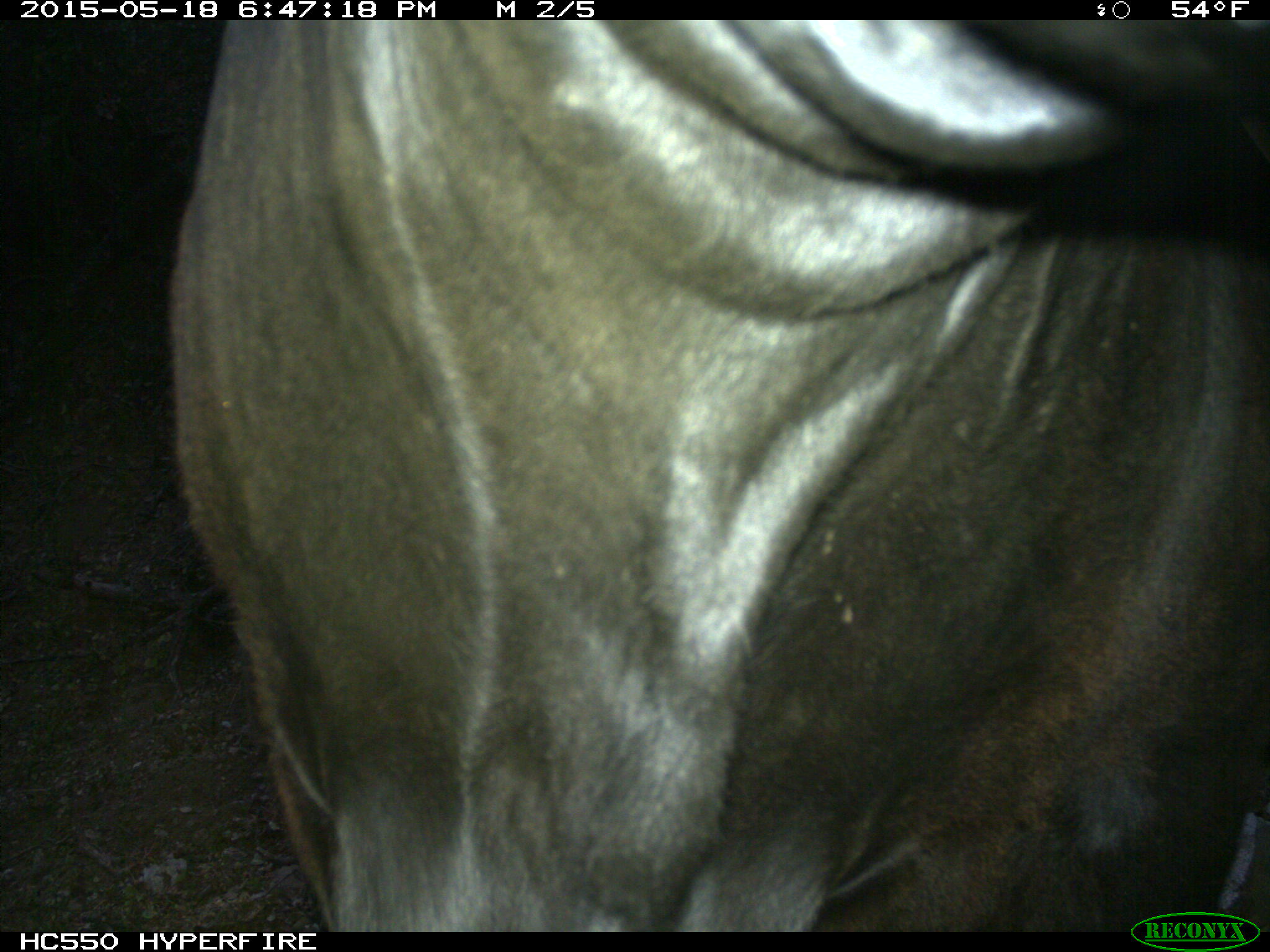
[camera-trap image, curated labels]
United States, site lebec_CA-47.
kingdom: Animalia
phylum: Chordata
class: Mammalia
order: Artiodactyla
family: Bovidae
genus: Bos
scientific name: Bos taurus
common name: domestic cow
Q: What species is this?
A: Bos taurus (domestic cow).